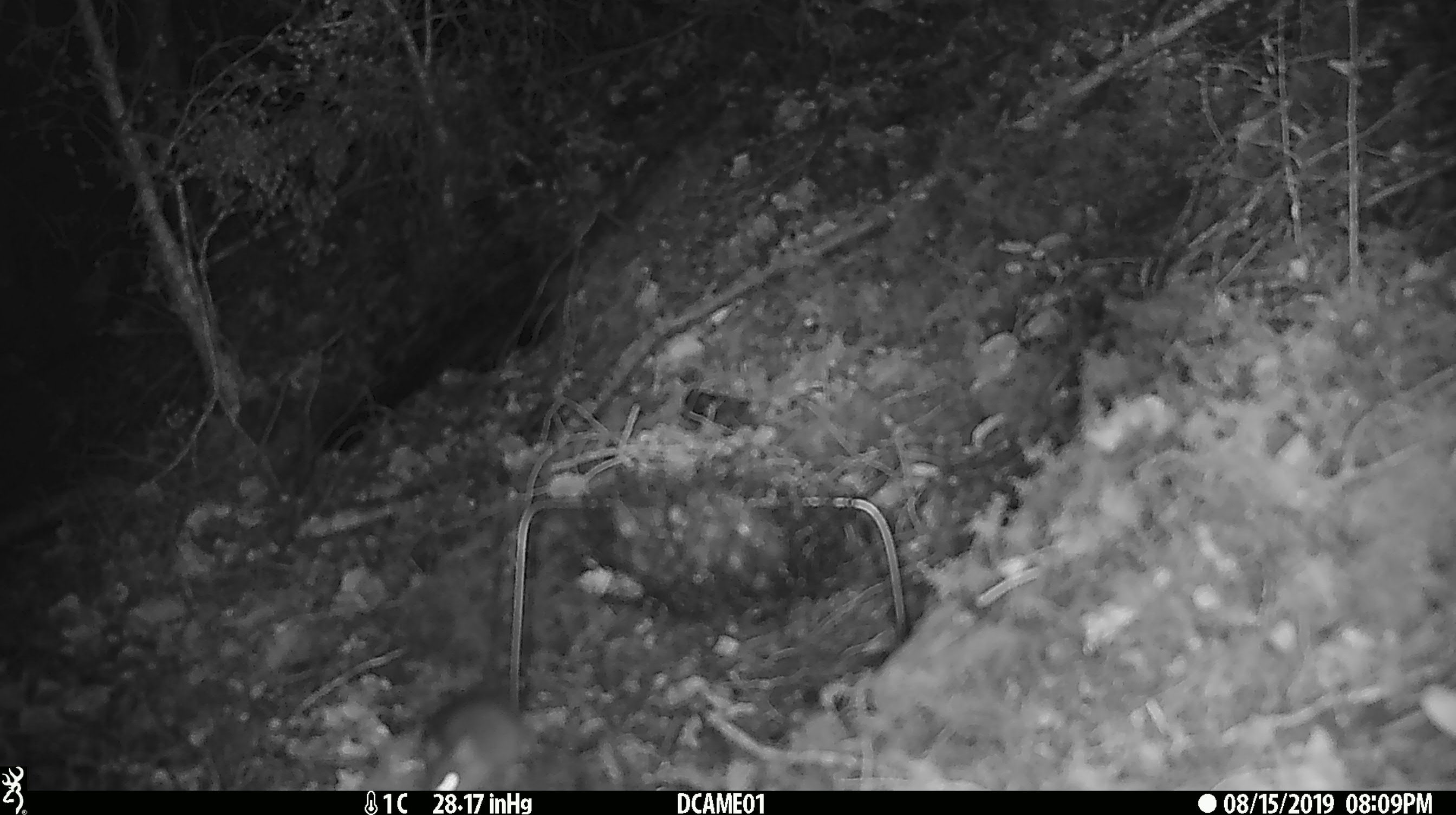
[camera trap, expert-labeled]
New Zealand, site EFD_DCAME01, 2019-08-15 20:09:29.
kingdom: Animalia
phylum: Chordata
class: Mammalia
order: Rodentia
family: Muridae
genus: Mus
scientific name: Mus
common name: mouse